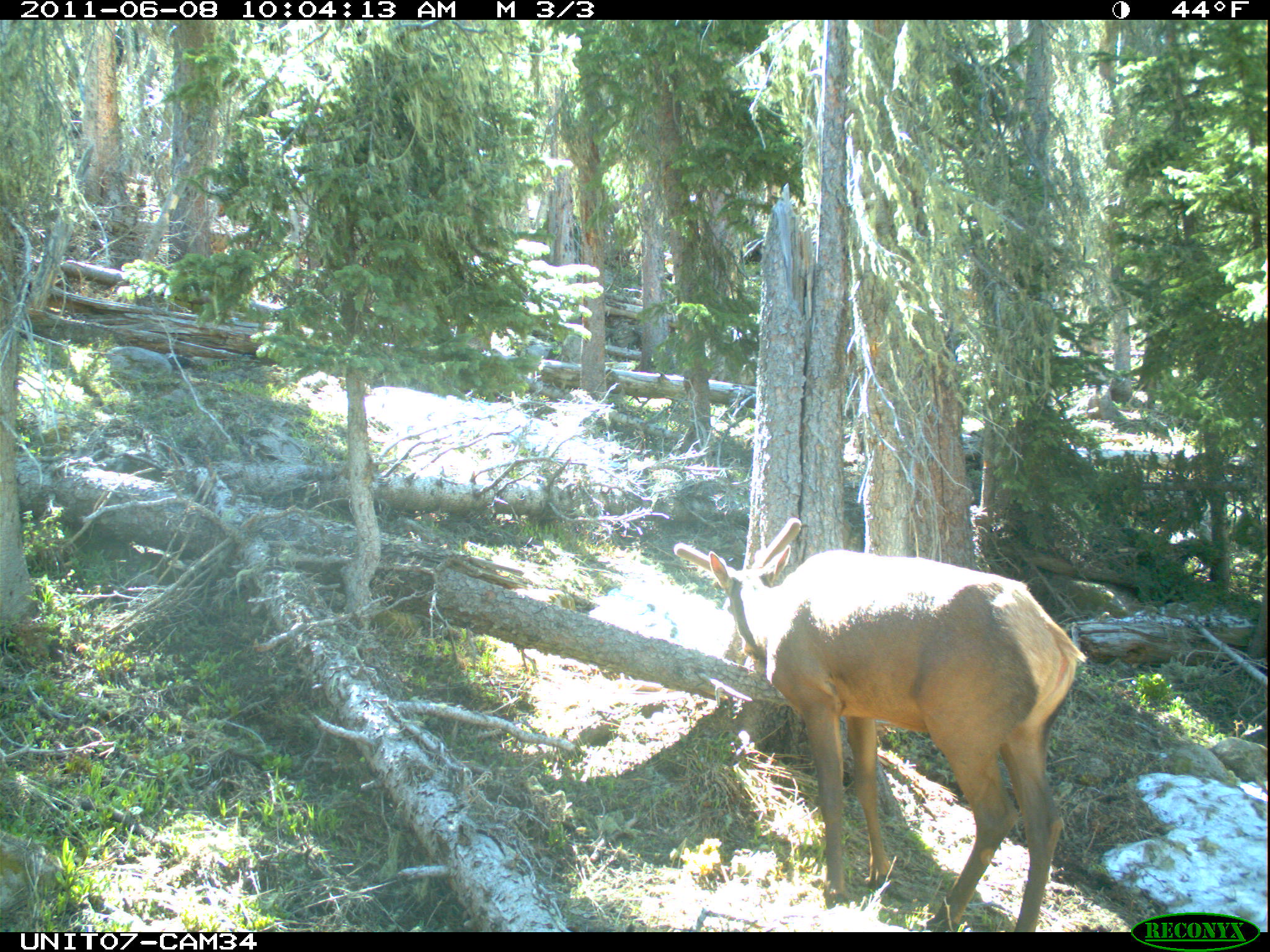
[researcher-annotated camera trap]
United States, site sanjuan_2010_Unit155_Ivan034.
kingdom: Animalia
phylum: Chordata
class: Mammalia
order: Artiodactyla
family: Cervidae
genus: Cervus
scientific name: Cervus elaphus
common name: red deer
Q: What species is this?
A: Cervus elaphus (red deer).